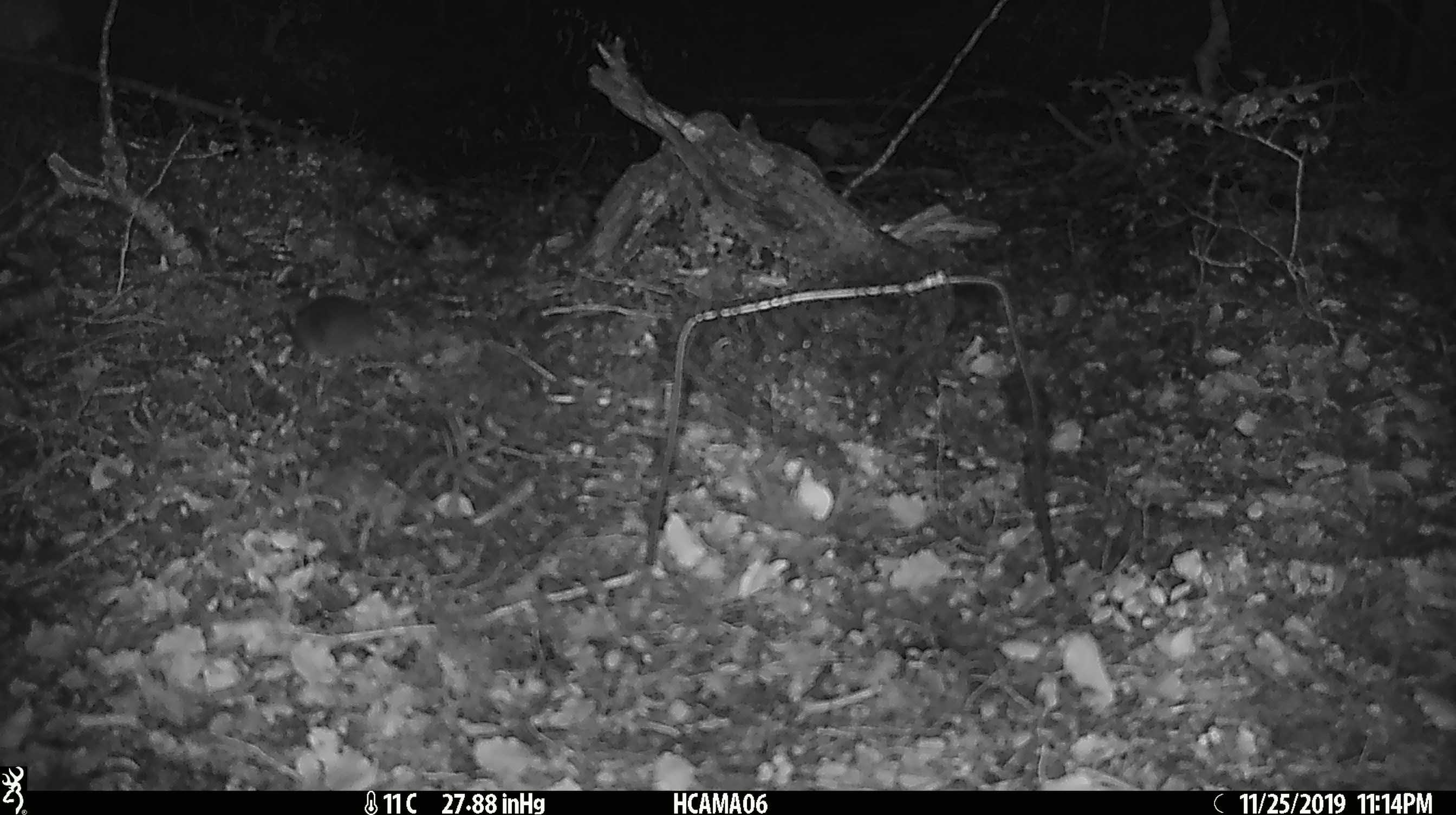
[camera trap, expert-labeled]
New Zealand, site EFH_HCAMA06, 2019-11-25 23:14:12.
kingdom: Animalia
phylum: Chordata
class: Mammalia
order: Rodentia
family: Muridae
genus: Mus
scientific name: Mus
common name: mouse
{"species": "mouse (Mus)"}